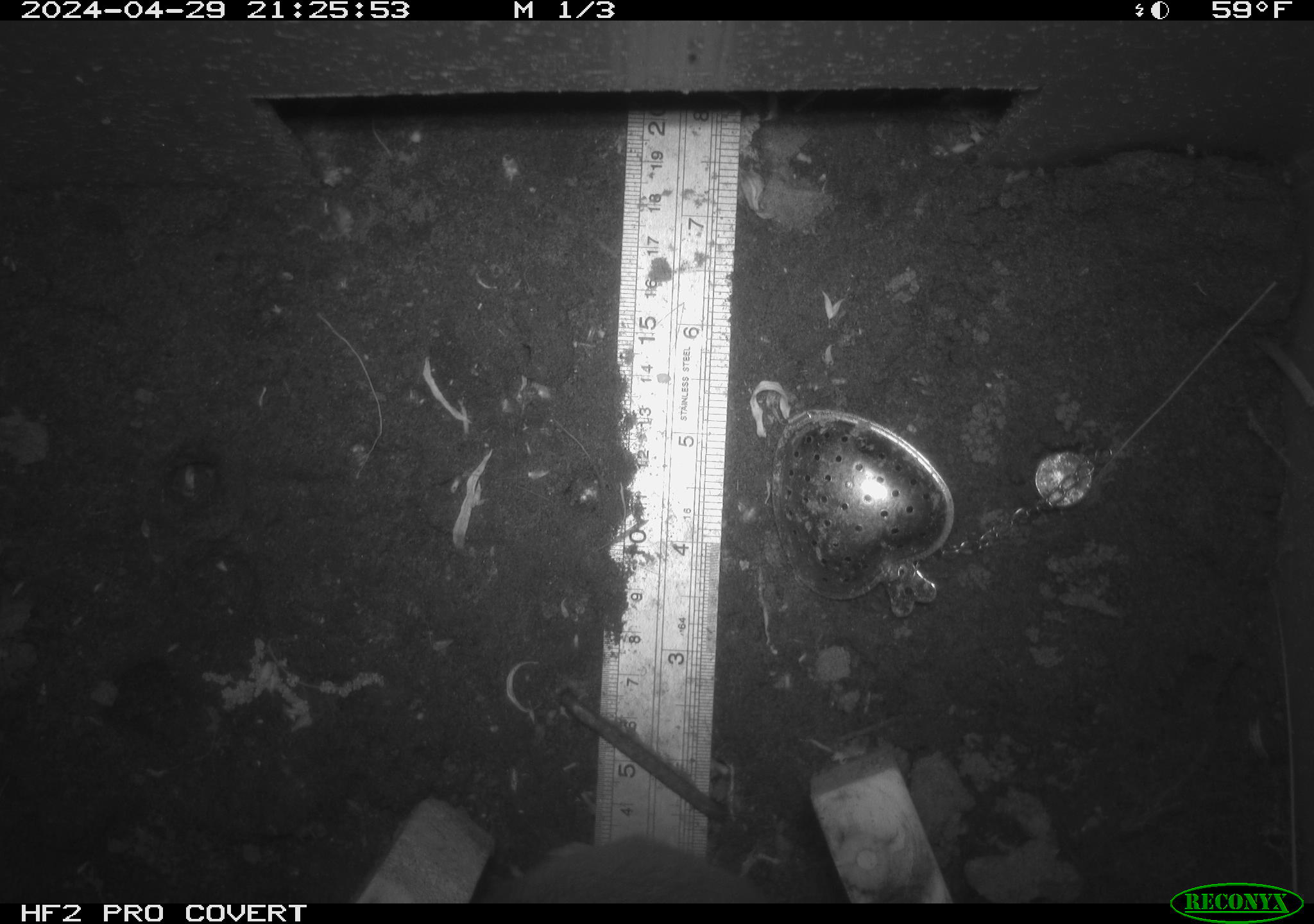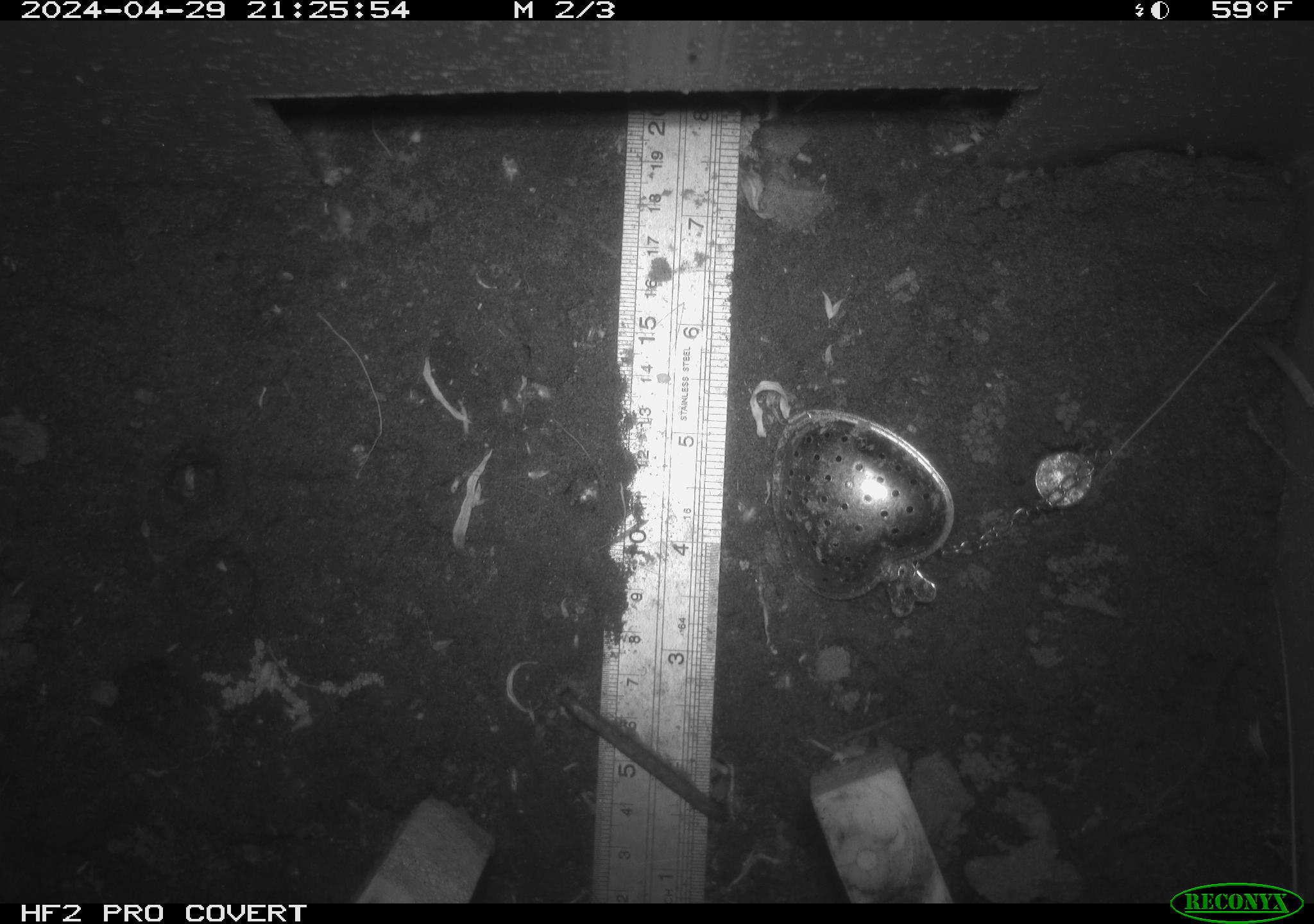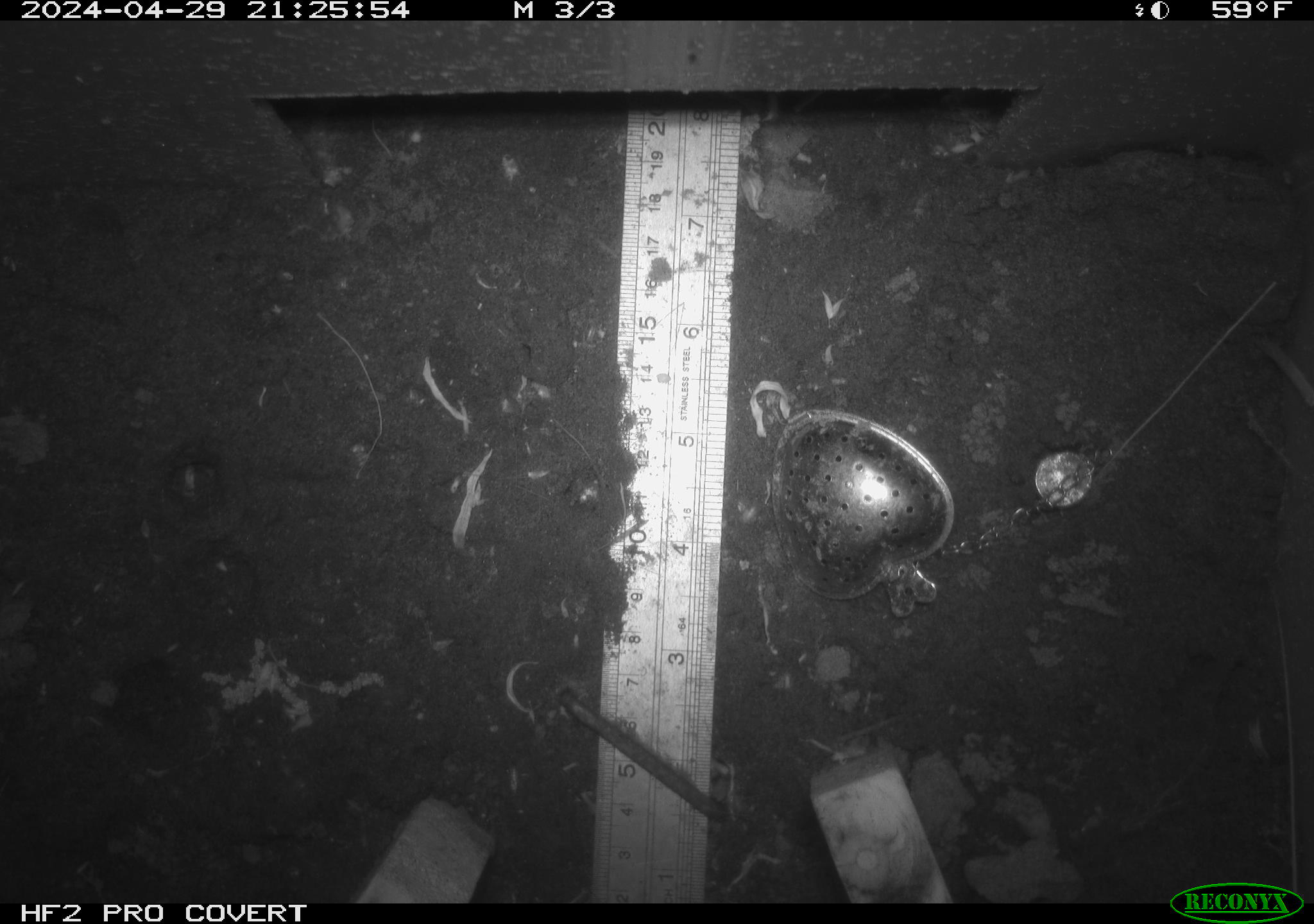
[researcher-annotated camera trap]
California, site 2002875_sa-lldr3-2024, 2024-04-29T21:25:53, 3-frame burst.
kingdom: Animalia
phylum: Chordata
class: Mammalia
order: Rodentia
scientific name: Rodentia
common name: rodent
Rodent (Rodentia).